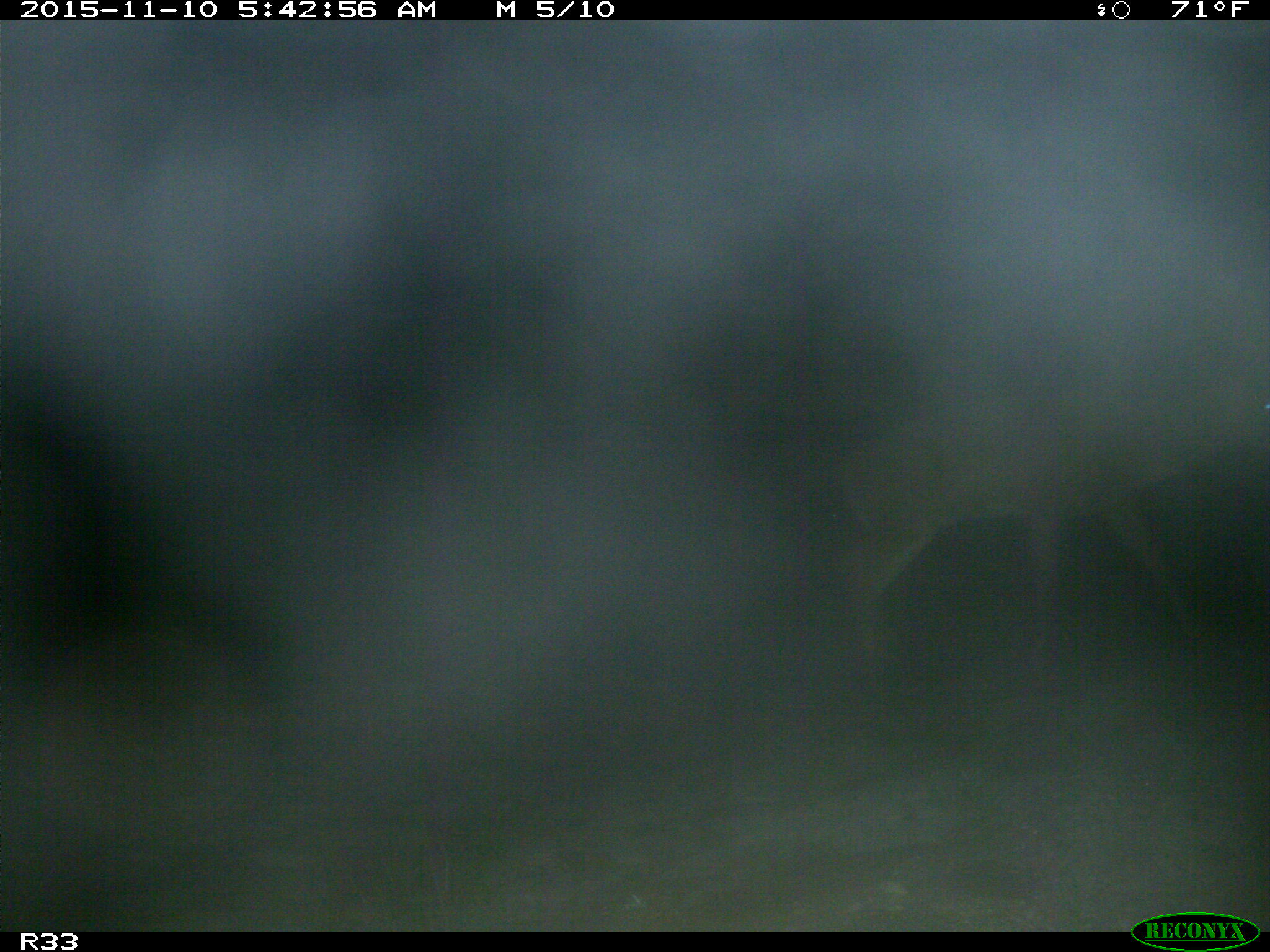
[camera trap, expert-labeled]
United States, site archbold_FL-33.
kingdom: Animalia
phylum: Chordata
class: Mammalia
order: Artiodactyla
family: Cervidae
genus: Odocoileus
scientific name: Odocoileus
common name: deer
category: unidentified deer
Unidentified deer (deer) (Odocoileus).